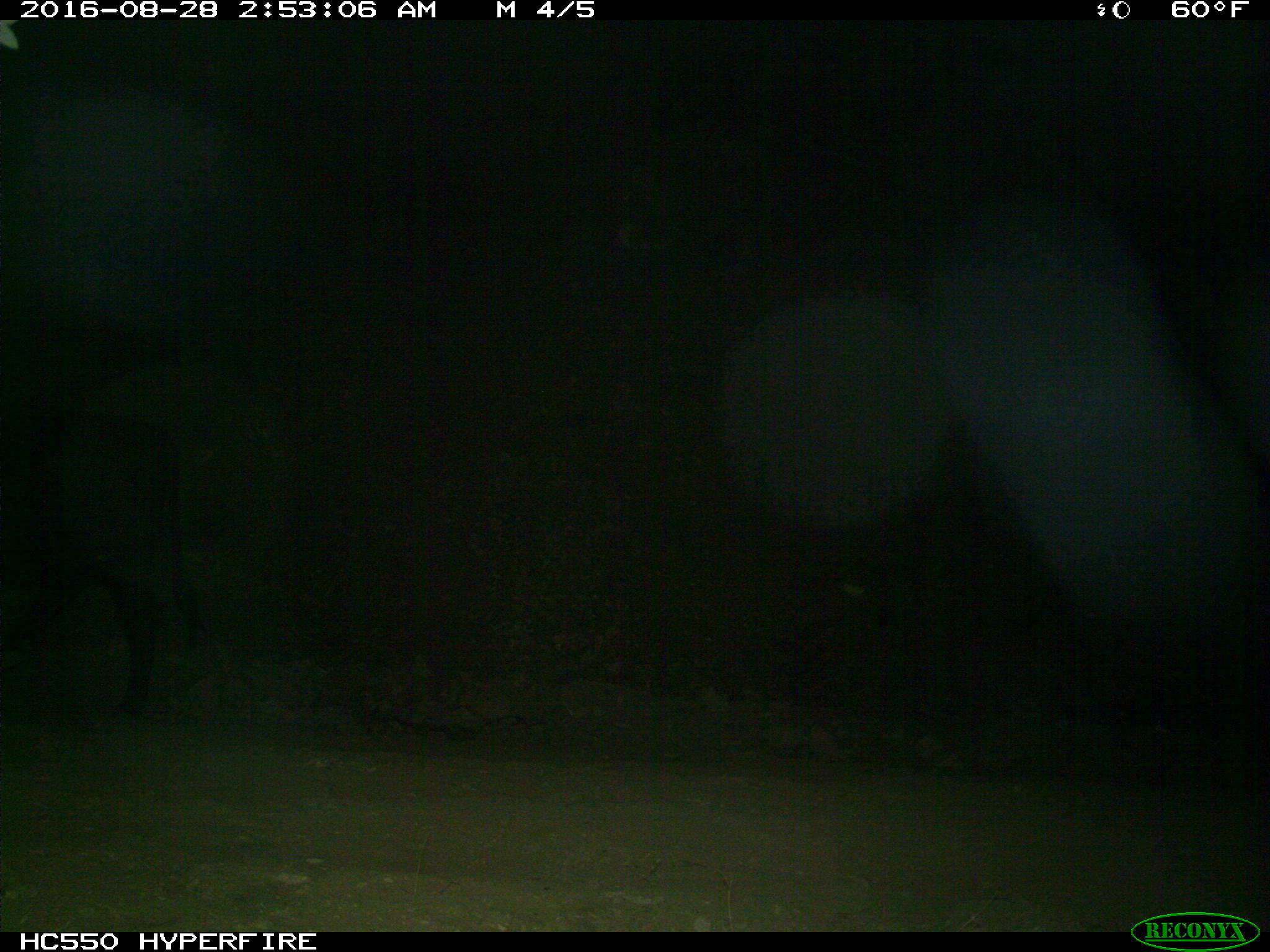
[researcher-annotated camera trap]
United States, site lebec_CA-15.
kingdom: Animalia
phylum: Chordata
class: Mammalia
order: Artiodactyla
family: Bovidae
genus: Bos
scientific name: Bos taurus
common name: domestic cow